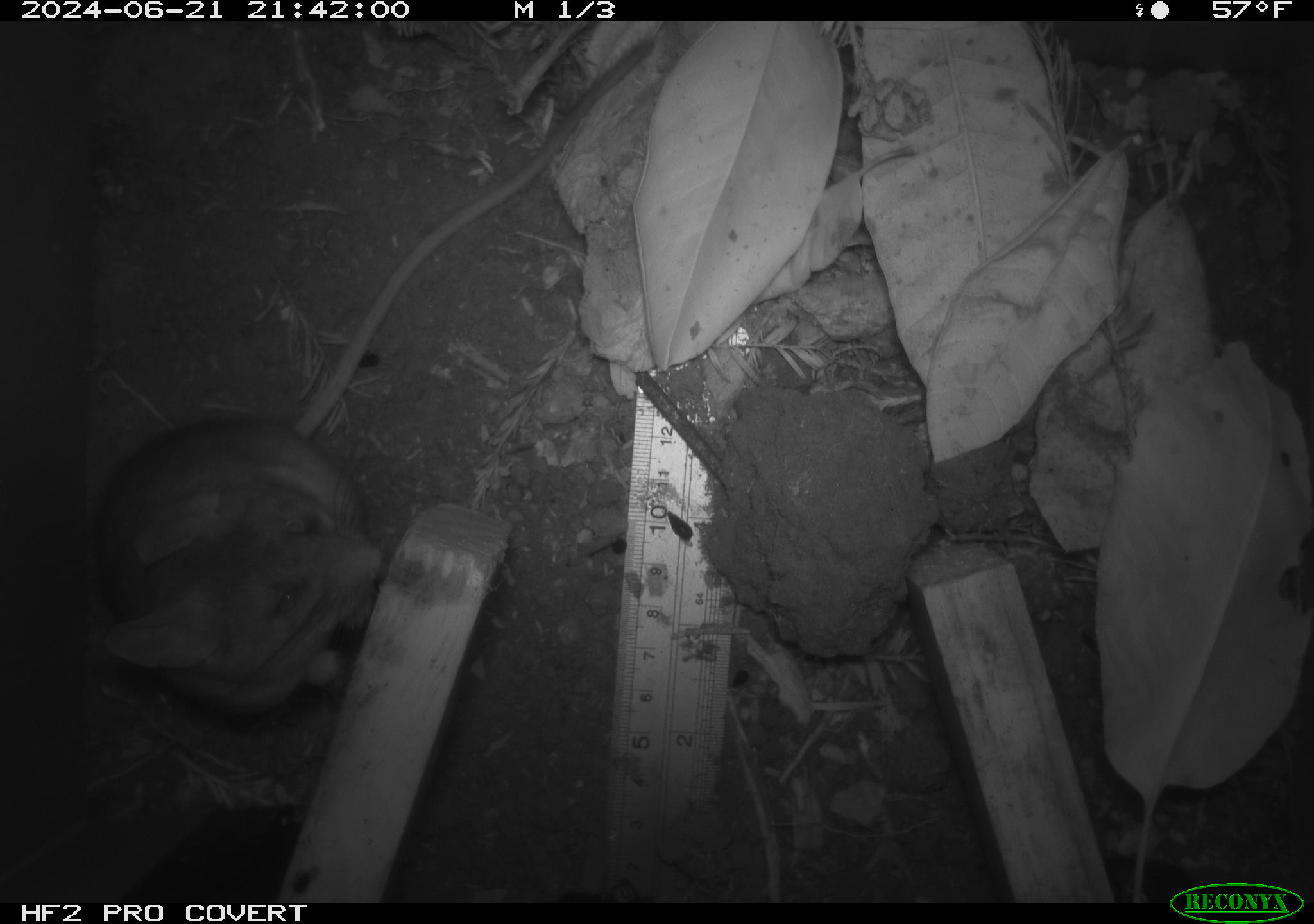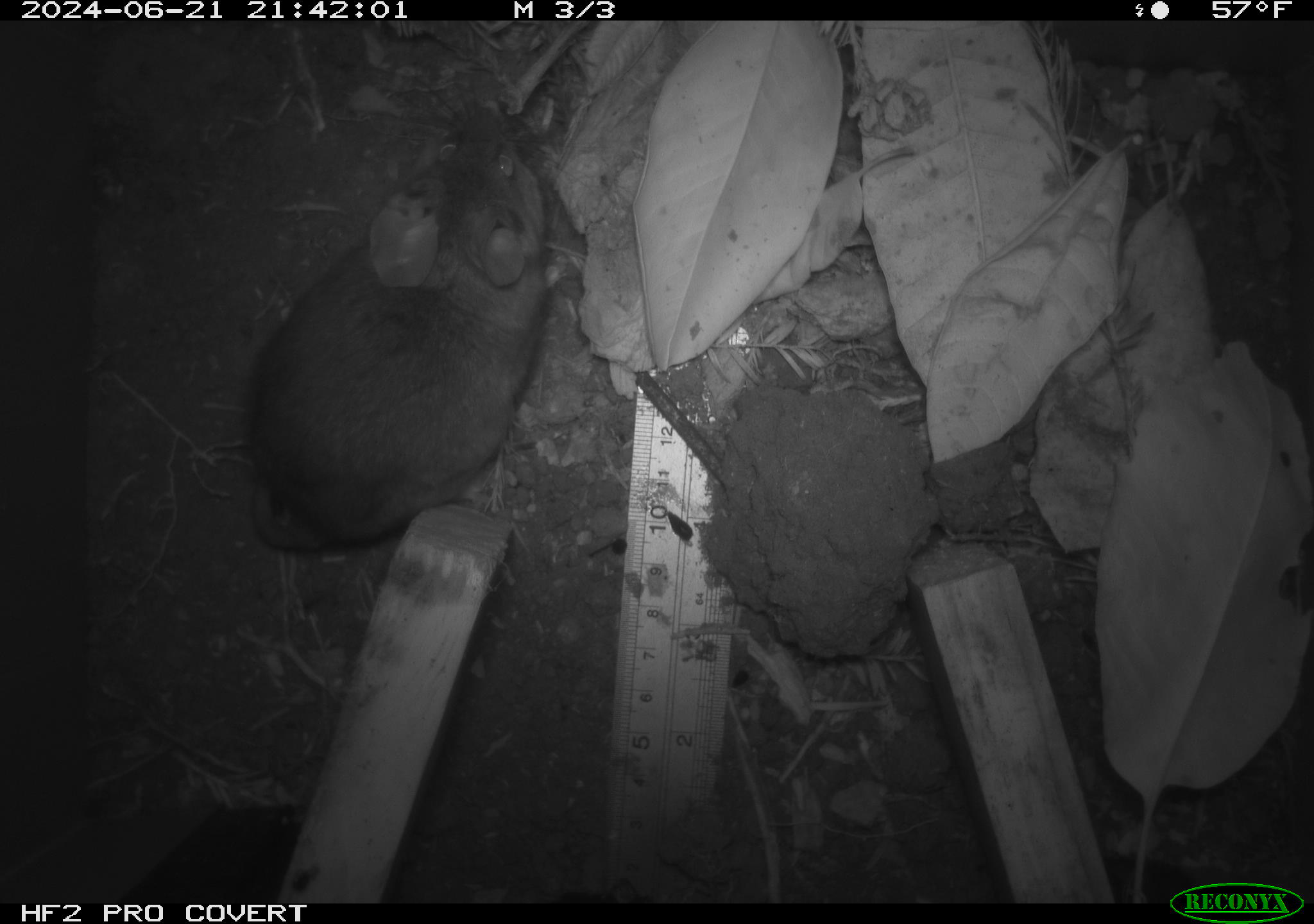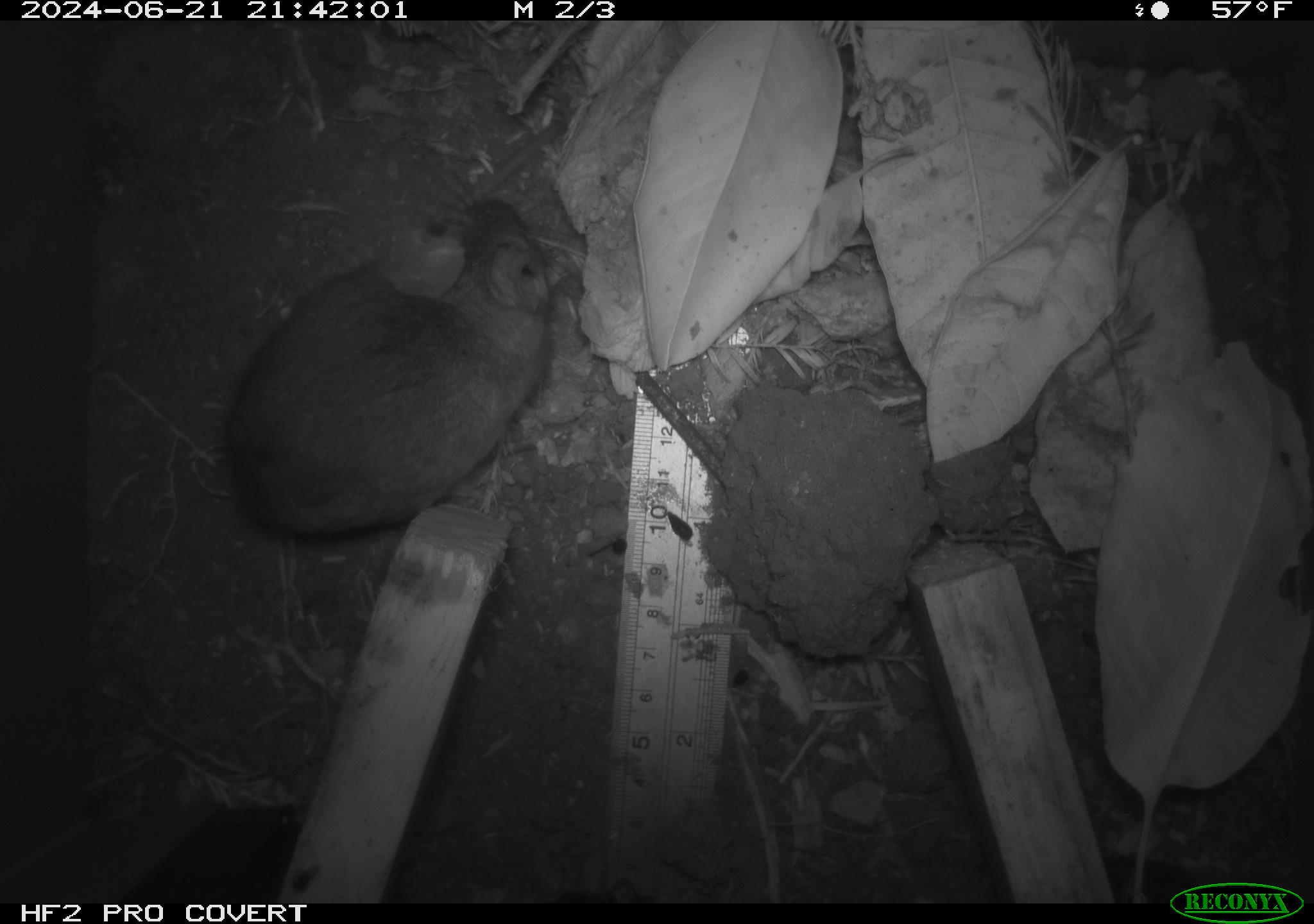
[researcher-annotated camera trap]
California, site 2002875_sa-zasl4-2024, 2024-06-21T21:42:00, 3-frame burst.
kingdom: Animalia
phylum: Chordata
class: Mammalia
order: Rodentia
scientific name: Rodentia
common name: rodent